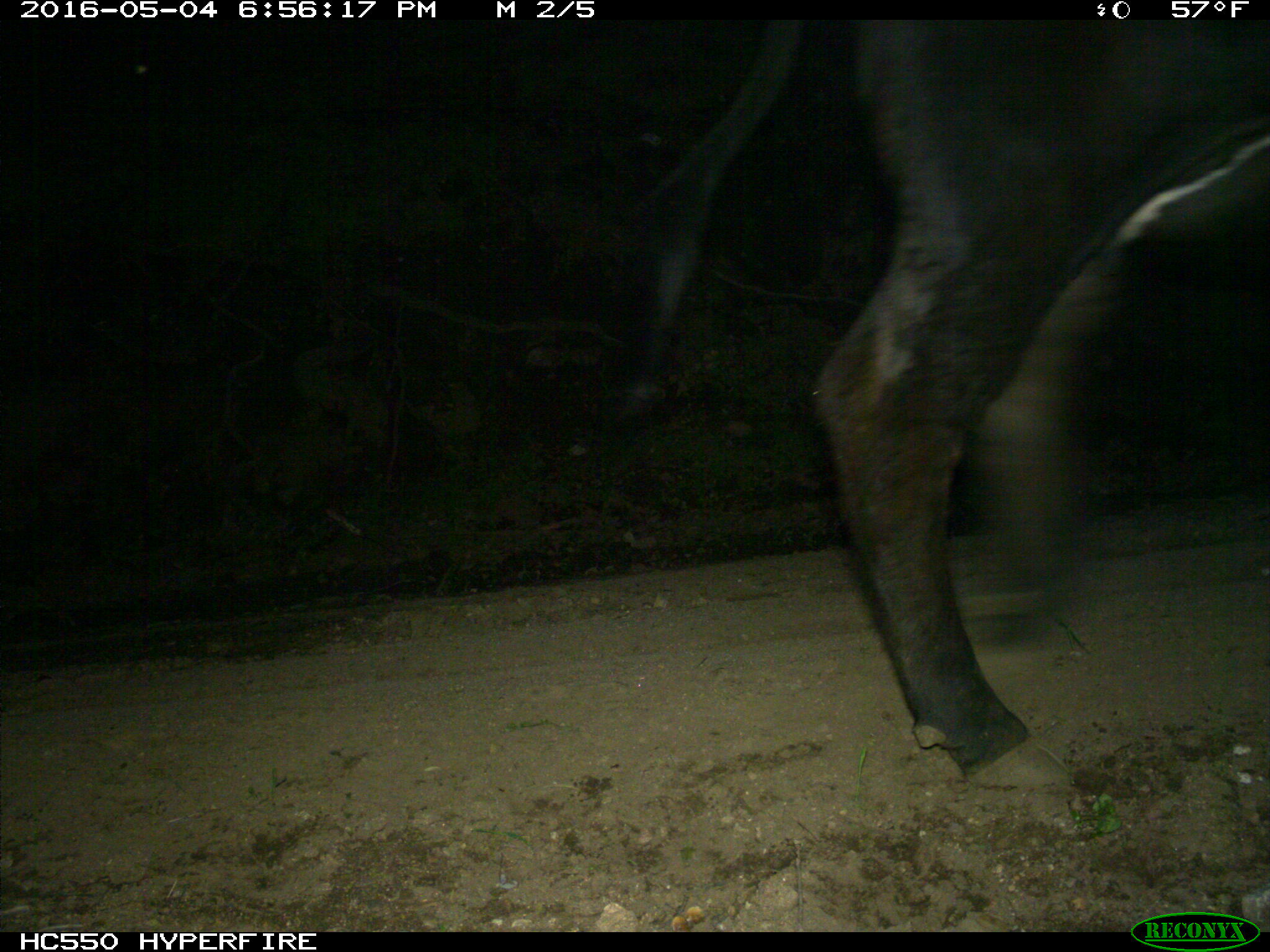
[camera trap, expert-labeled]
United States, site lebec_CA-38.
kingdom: Animalia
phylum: Chordata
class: Mammalia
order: Artiodactyla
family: Bovidae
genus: Bos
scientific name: Bos taurus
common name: domestic cow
Bos taurus (domestic cow).